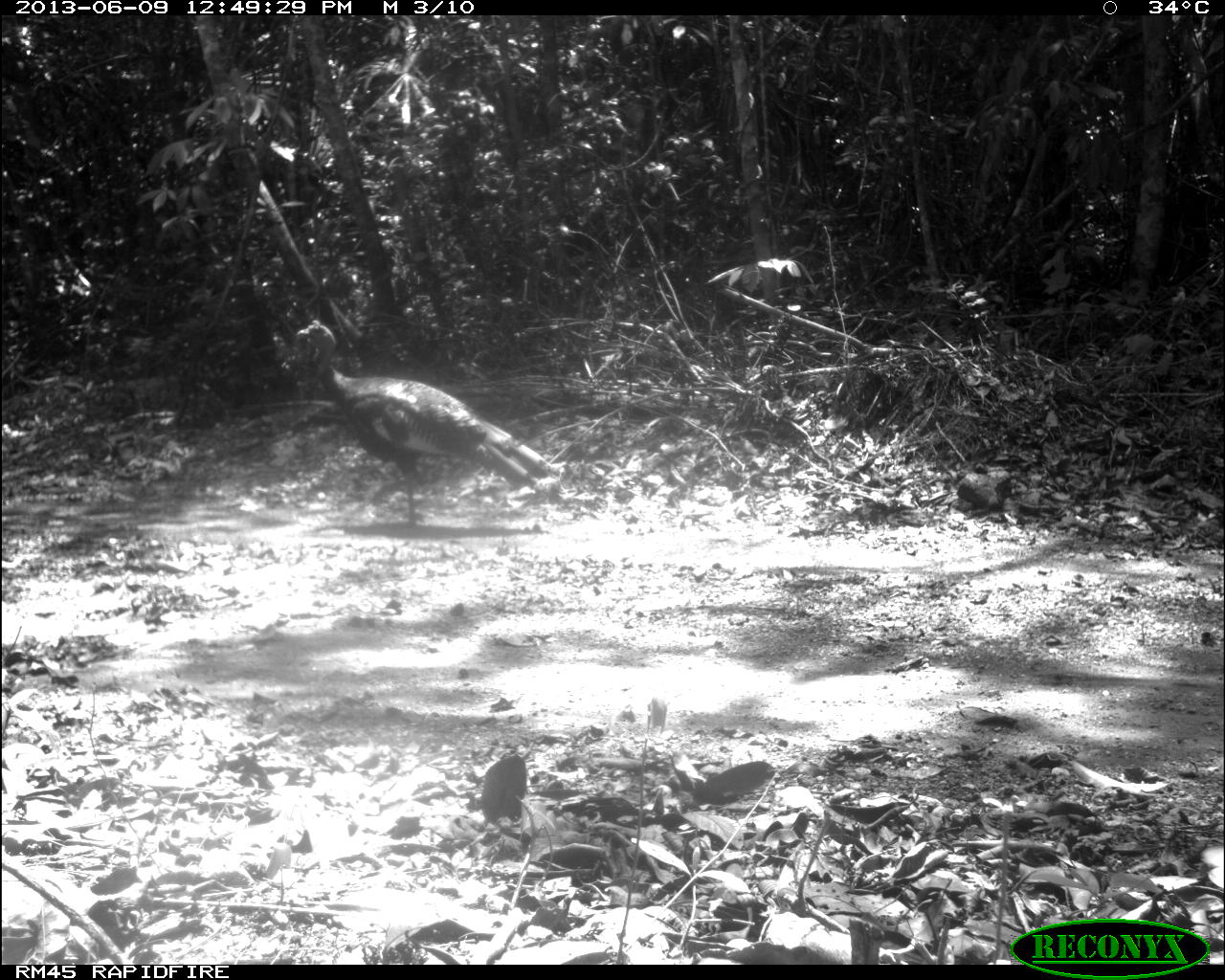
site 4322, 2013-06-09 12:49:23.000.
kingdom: Animalia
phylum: Chordata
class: Aves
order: Galliformes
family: Phasianidae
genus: Meleagris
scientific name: Meleagris ocellata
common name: ocellated turkey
Meleagris ocellata (ocellated turkey), count 1, sex male.